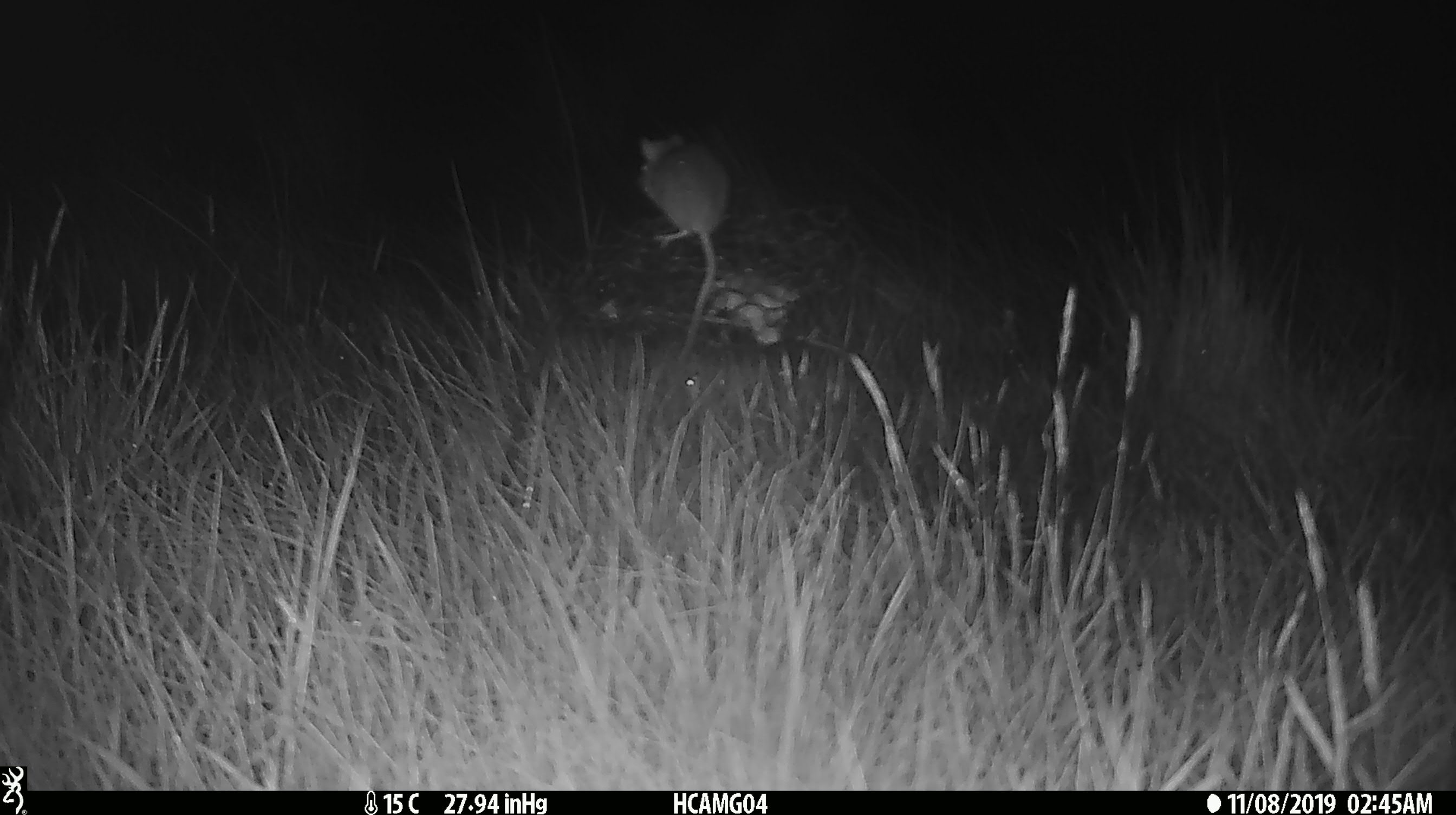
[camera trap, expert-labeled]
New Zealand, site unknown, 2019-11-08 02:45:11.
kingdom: Animalia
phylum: Chordata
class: Mammalia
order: Rodentia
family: Muridae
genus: Mus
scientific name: Mus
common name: mouse